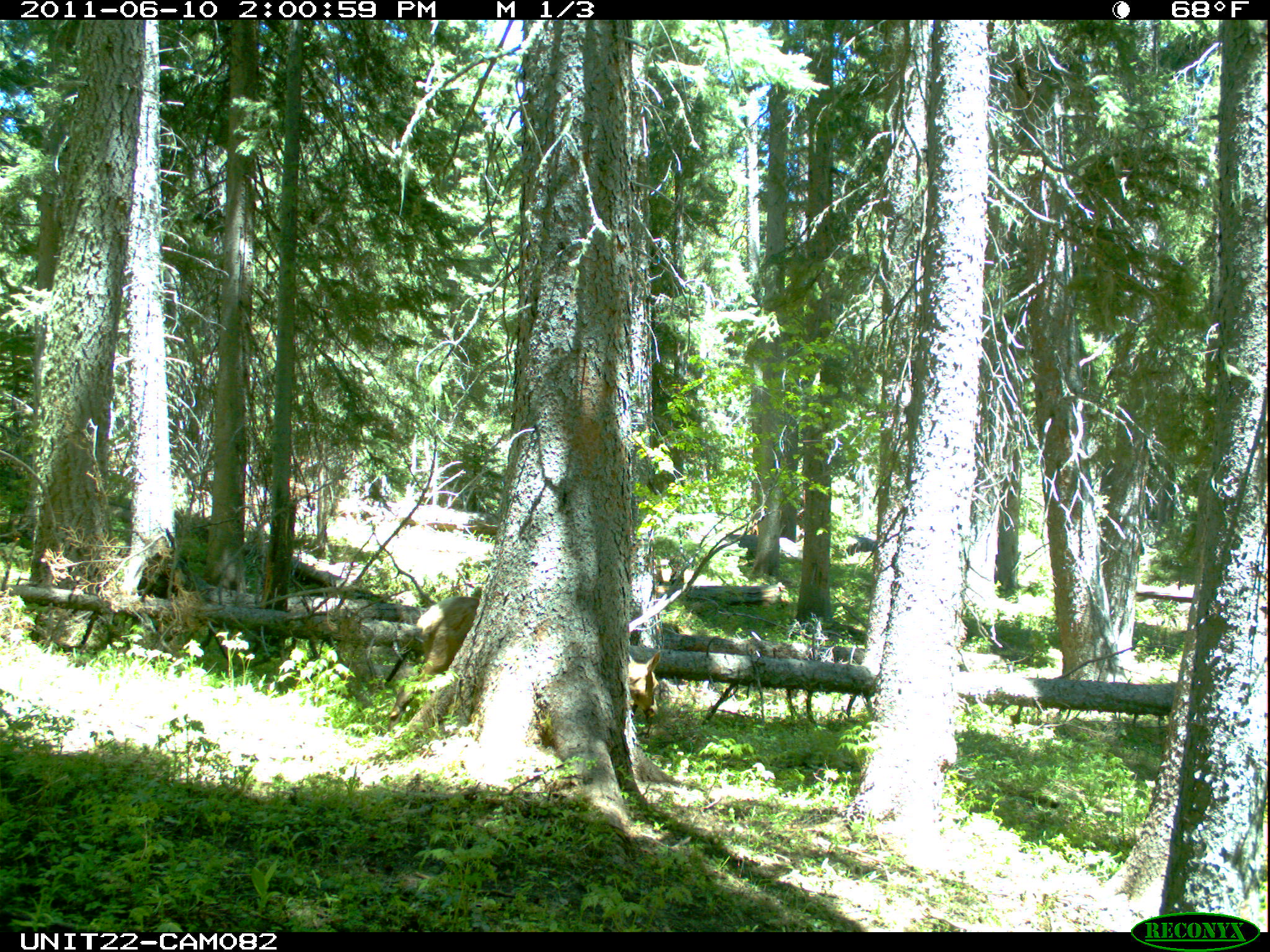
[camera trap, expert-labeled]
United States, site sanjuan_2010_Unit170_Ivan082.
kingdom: Animalia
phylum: Chordata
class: Mammalia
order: Artiodactyla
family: Cervidae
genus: Cervus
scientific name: Cervus elaphus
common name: red deer